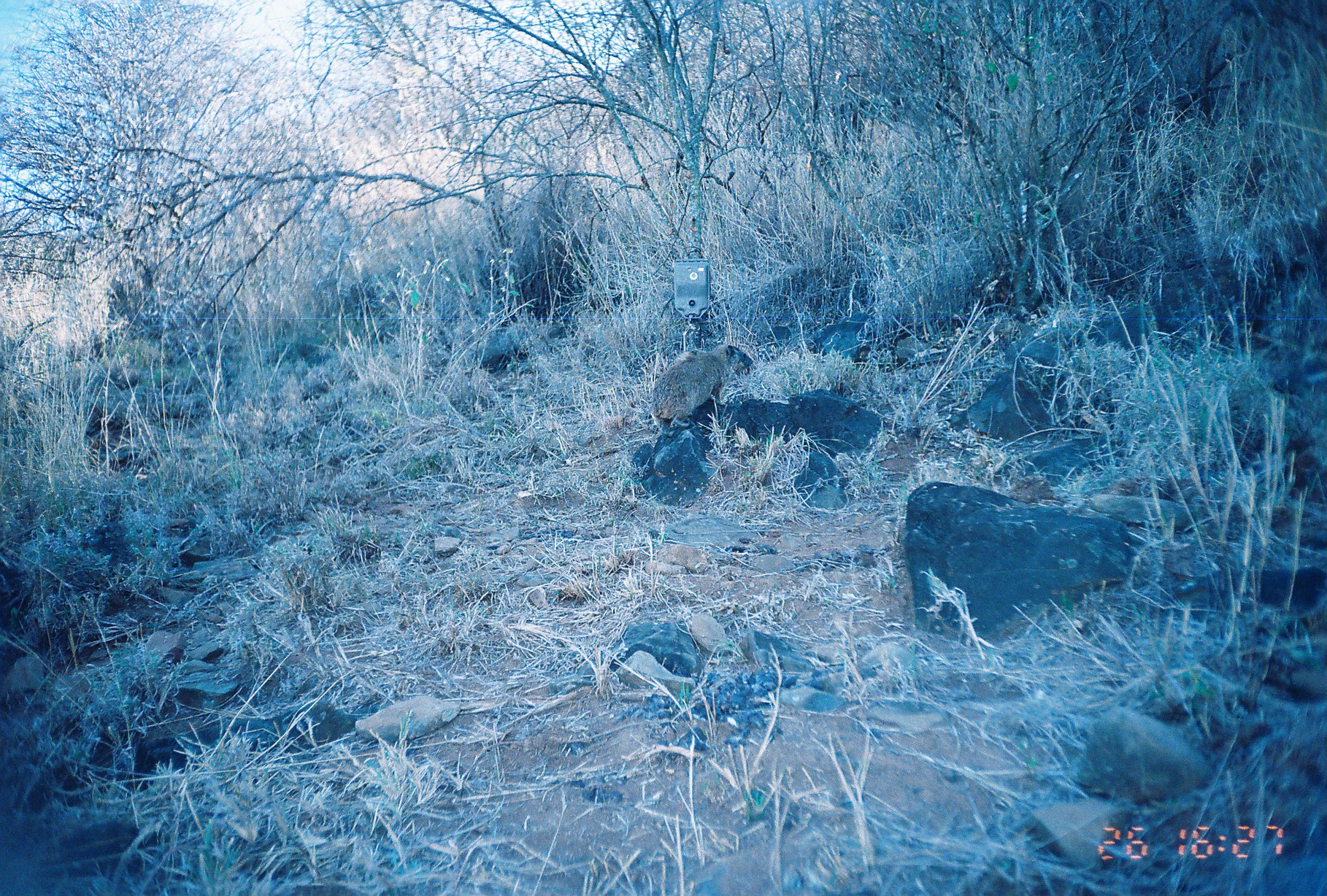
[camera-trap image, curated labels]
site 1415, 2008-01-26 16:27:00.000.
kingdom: Animalia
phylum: Chordata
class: Mammalia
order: Hyracoidea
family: Procaviidae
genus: Procavia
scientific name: Procavia capensis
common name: rock hyrax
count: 1